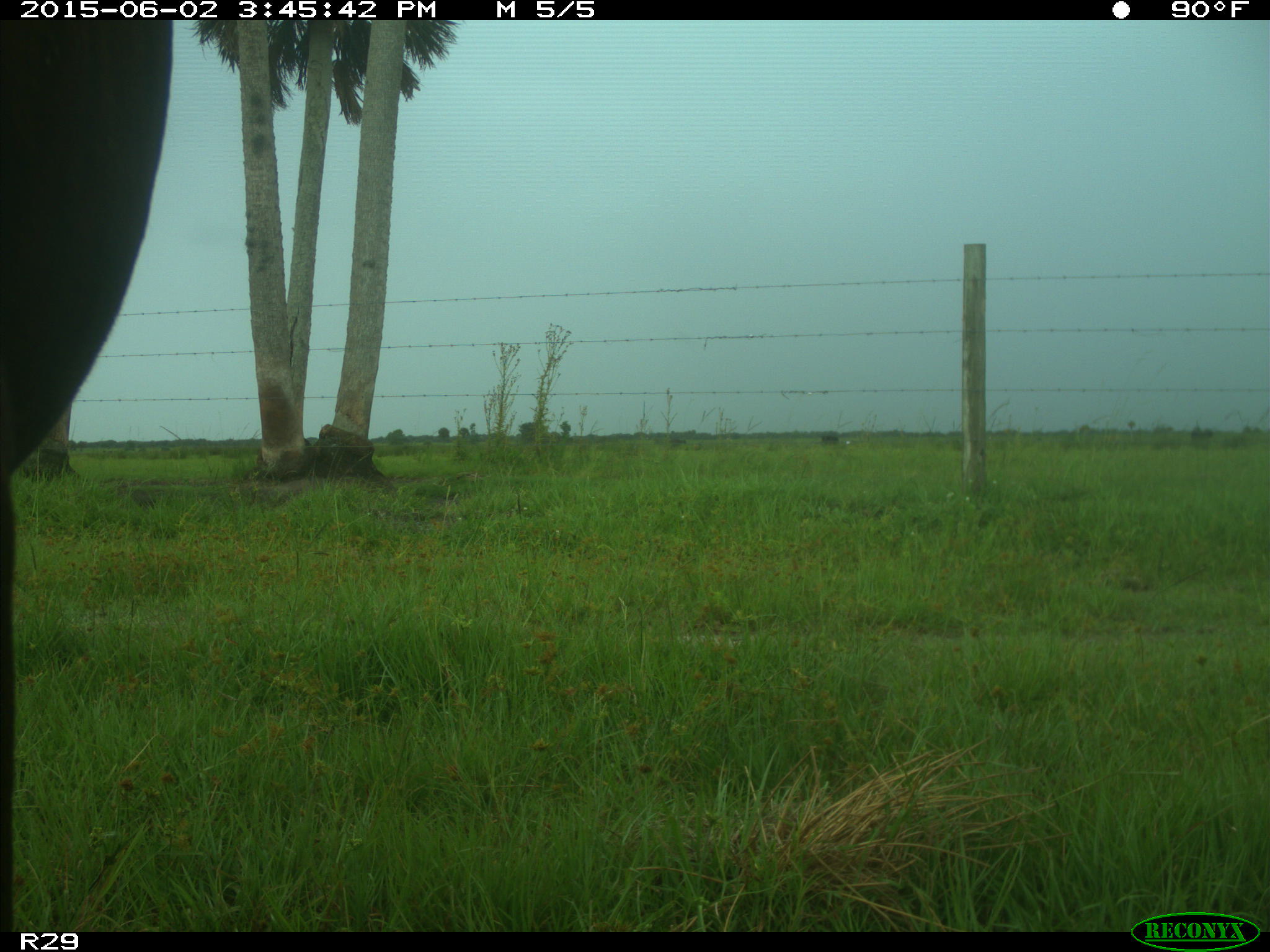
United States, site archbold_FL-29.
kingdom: Animalia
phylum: Chordata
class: Mammalia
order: Artiodactyla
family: Bovidae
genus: Bos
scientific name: Bos taurus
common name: domestic cow